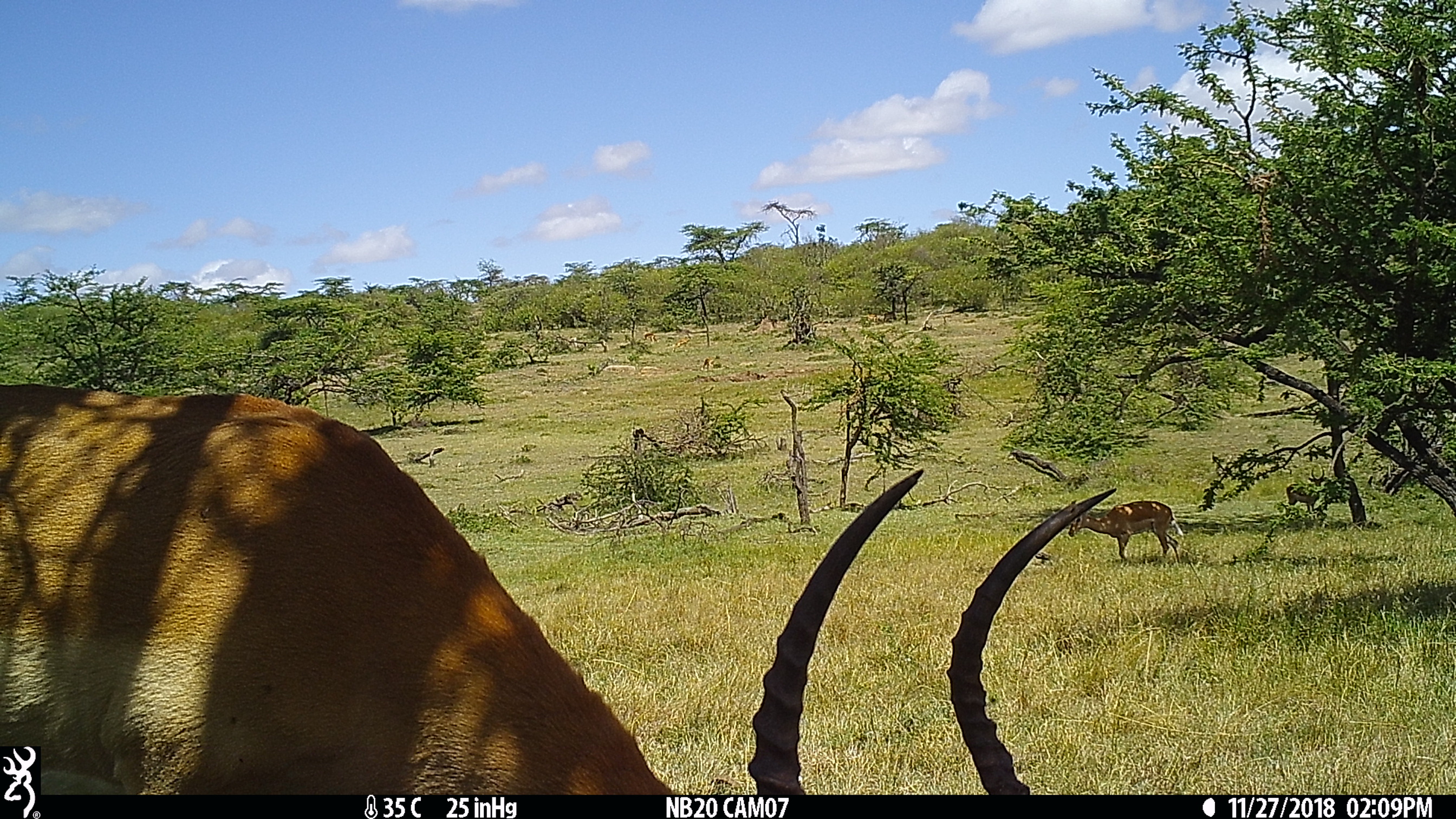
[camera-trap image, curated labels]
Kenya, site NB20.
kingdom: Animalia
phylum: Chordata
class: Mammalia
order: Artiodactyla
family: Bovidae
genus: Aepyceros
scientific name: Aepyceros melampus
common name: impala